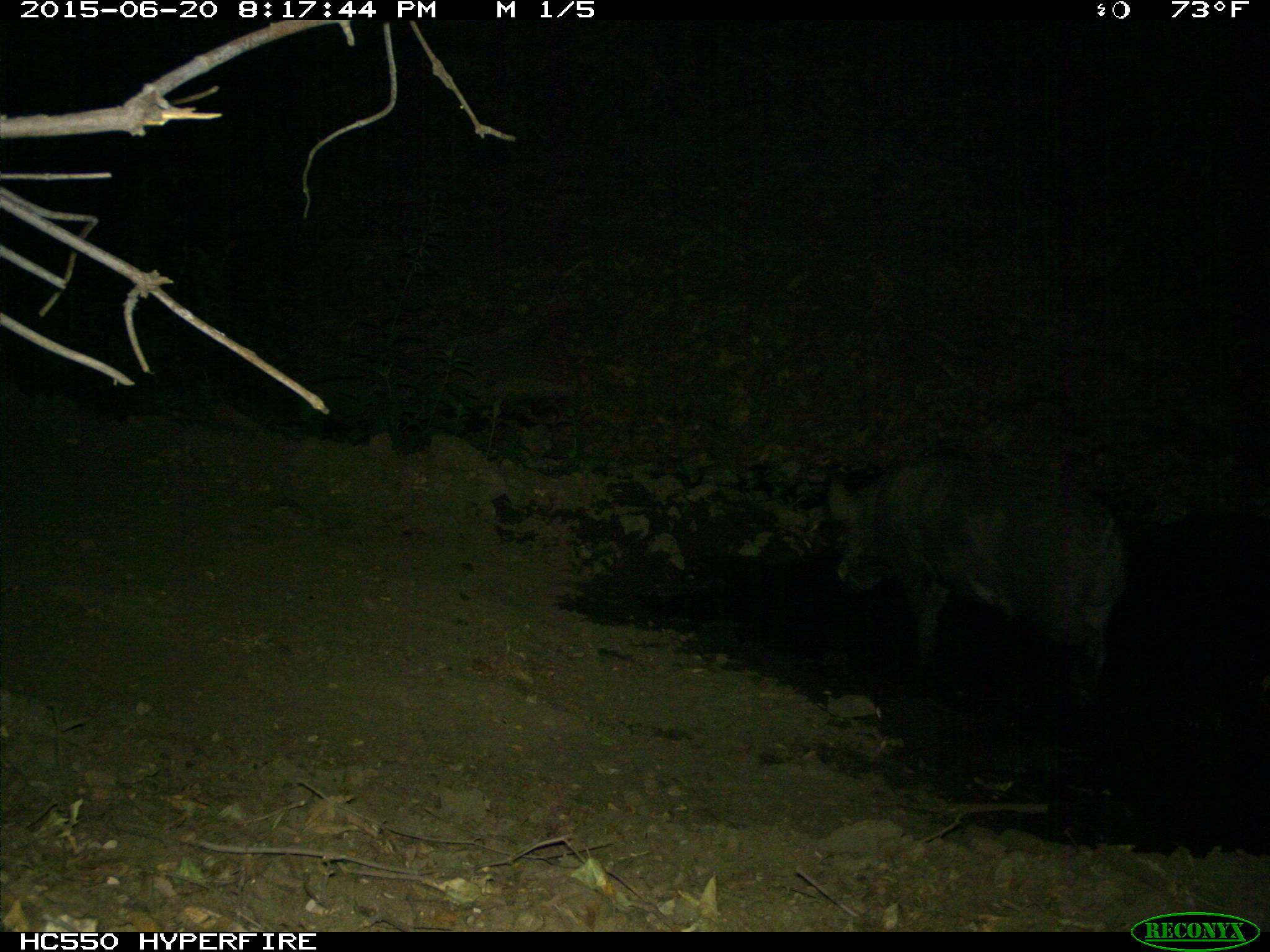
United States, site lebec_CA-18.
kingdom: Animalia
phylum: Chordata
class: Mammalia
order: Artiodactyla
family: Suidae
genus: Sus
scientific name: Sus scrofa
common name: wild boar